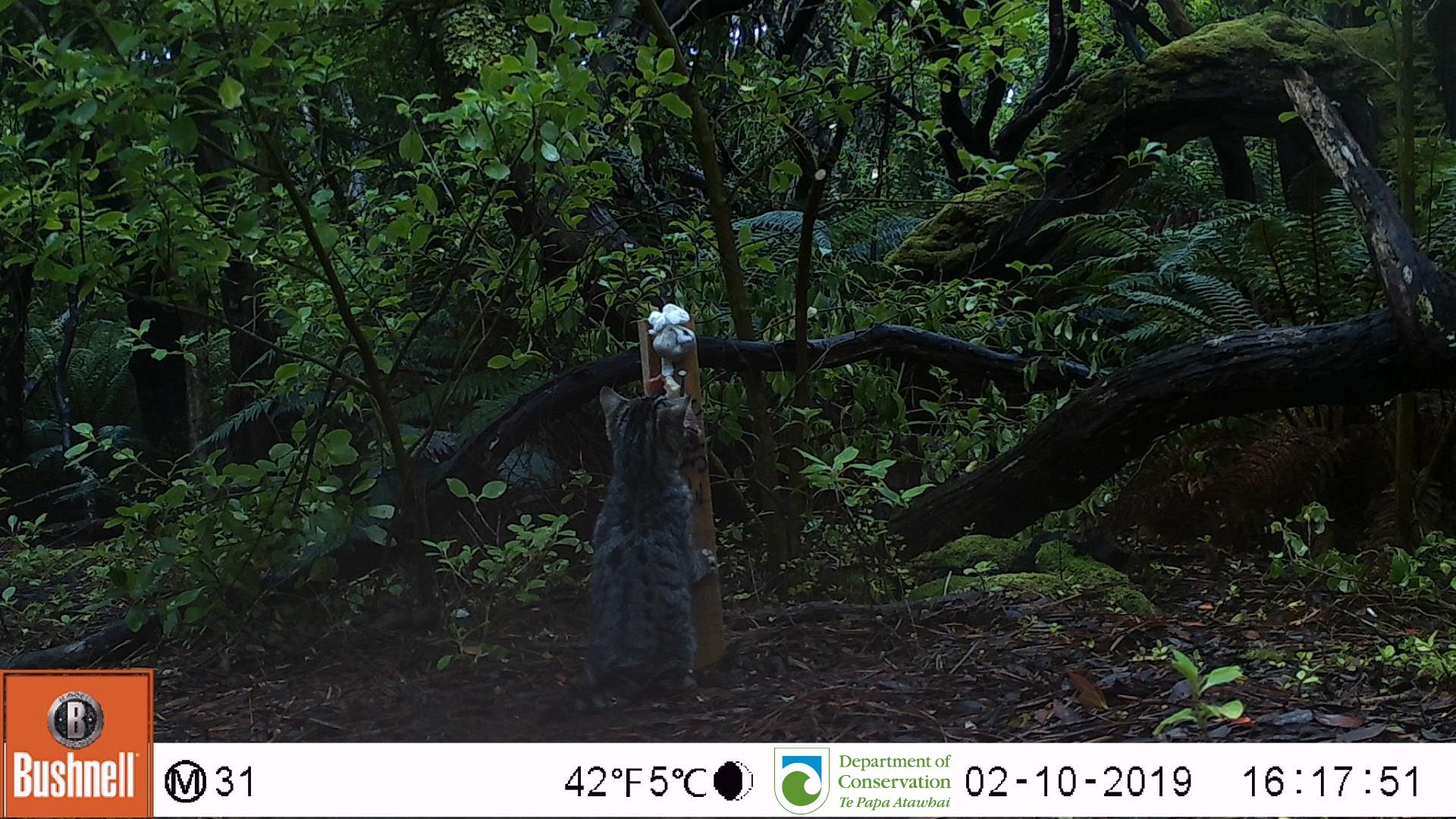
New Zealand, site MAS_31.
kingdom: Animalia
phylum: Chordata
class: Mammalia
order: Carnivora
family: Felidae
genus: Felis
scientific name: Felis catus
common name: domestic cat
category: cat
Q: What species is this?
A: Cat (domestic cat) (Felis catus).